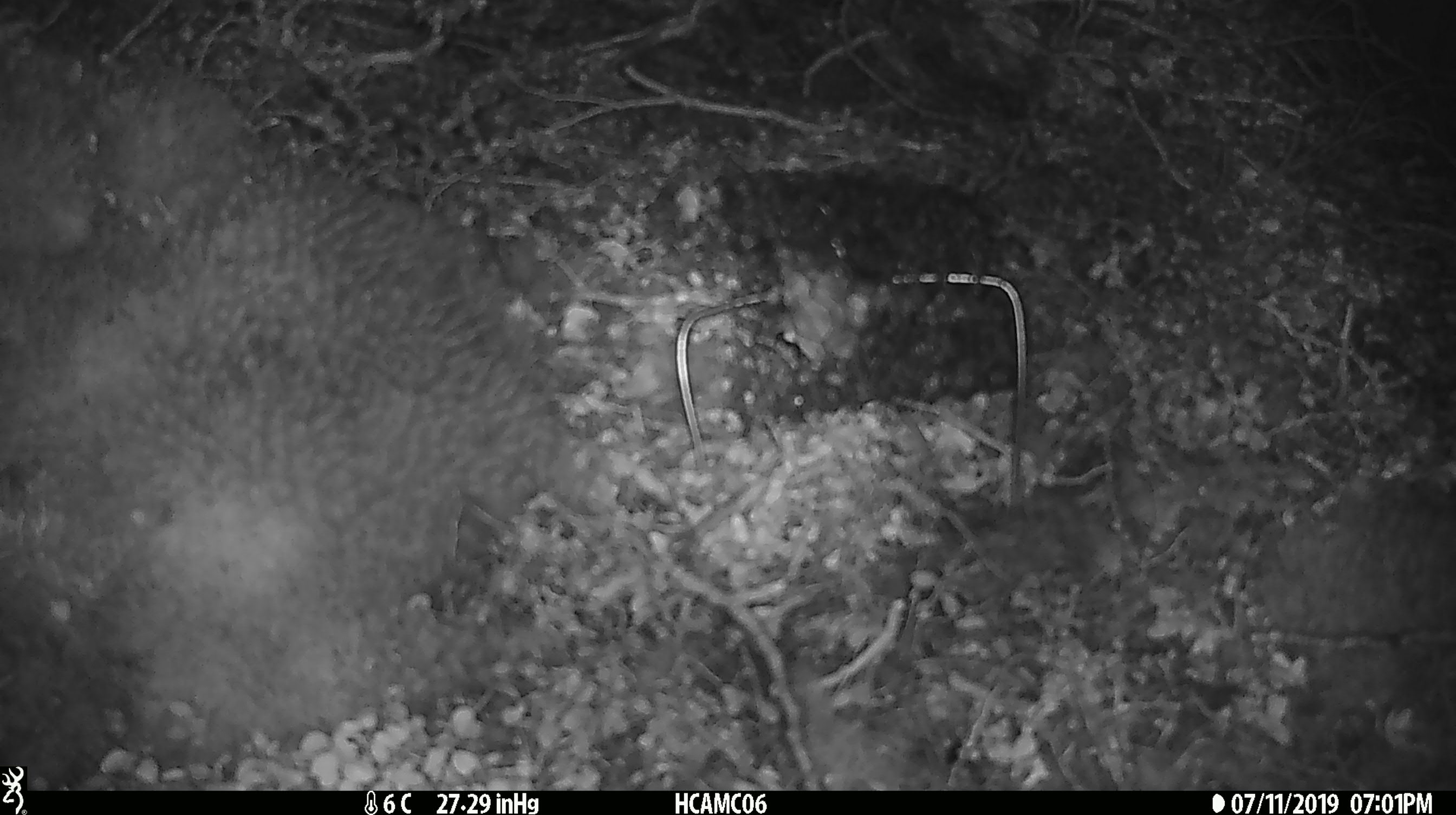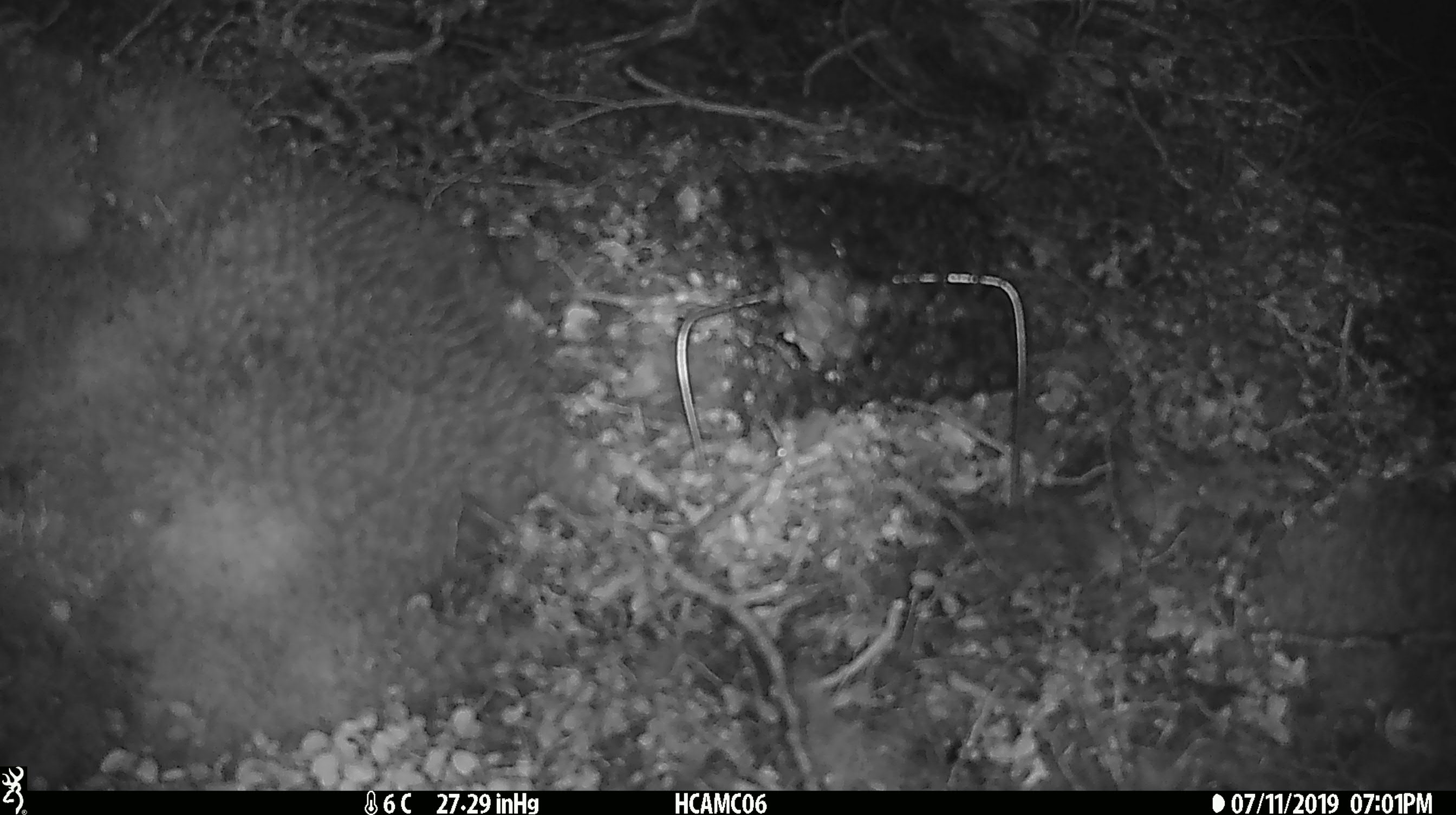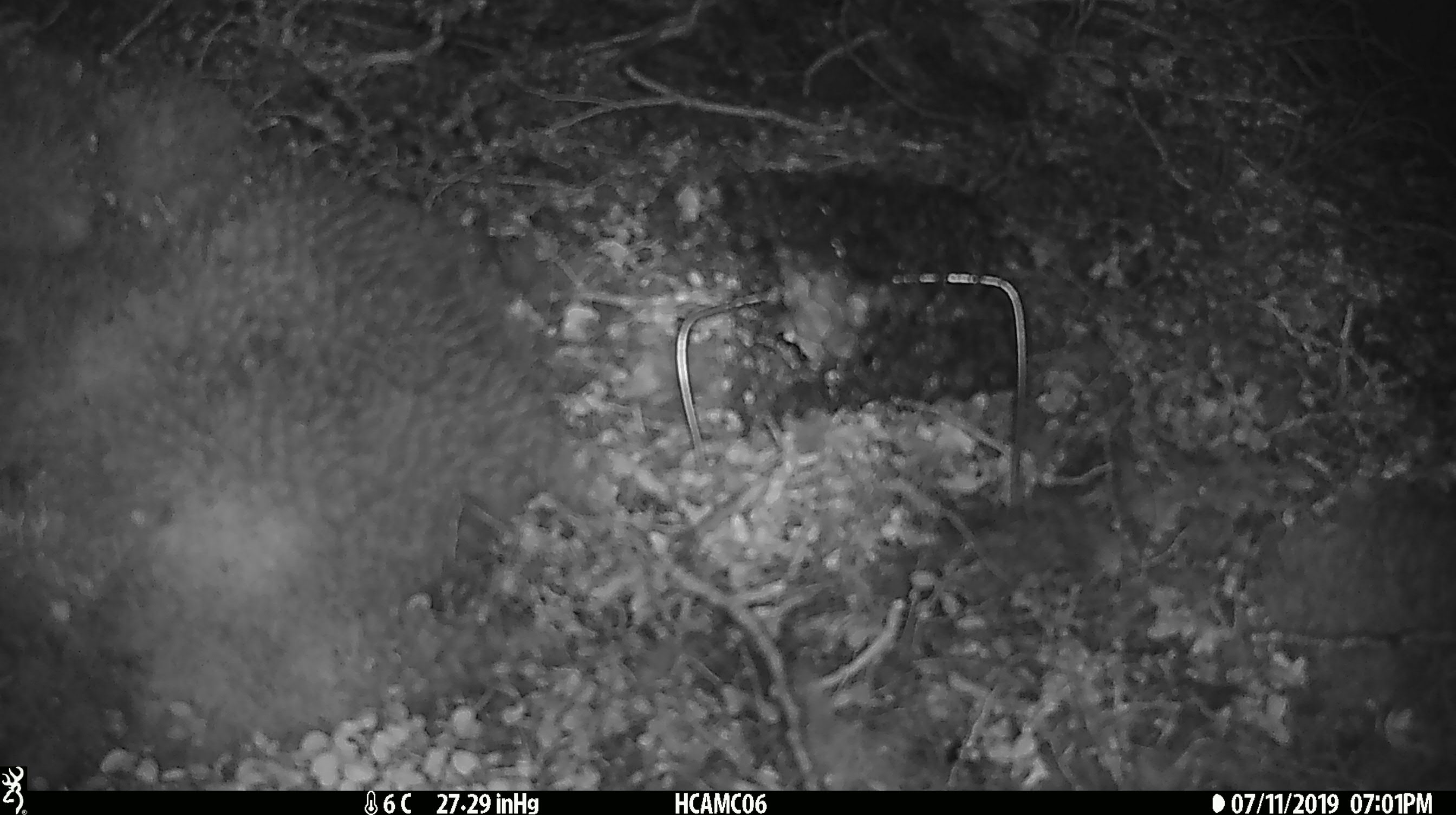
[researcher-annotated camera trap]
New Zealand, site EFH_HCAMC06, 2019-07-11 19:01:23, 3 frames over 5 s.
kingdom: Animalia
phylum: Chordata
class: Mammalia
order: Rodentia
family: Muridae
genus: Mus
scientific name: Mus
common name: mouse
Mouse (Mus).